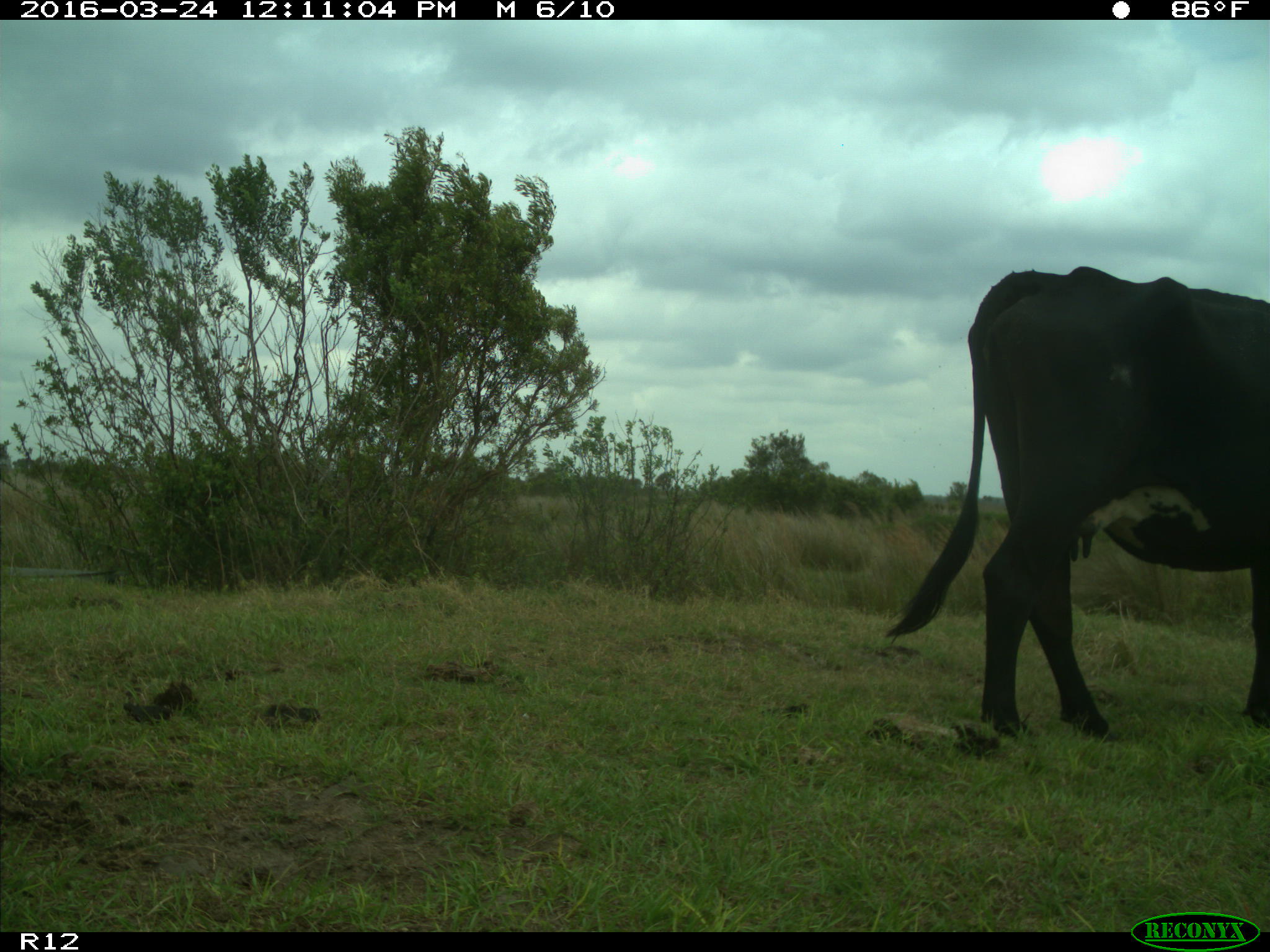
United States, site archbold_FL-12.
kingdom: Animalia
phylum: Chordata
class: Mammalia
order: Artiodactyla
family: Bovidae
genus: Bos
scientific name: Bos taurus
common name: domestic cow